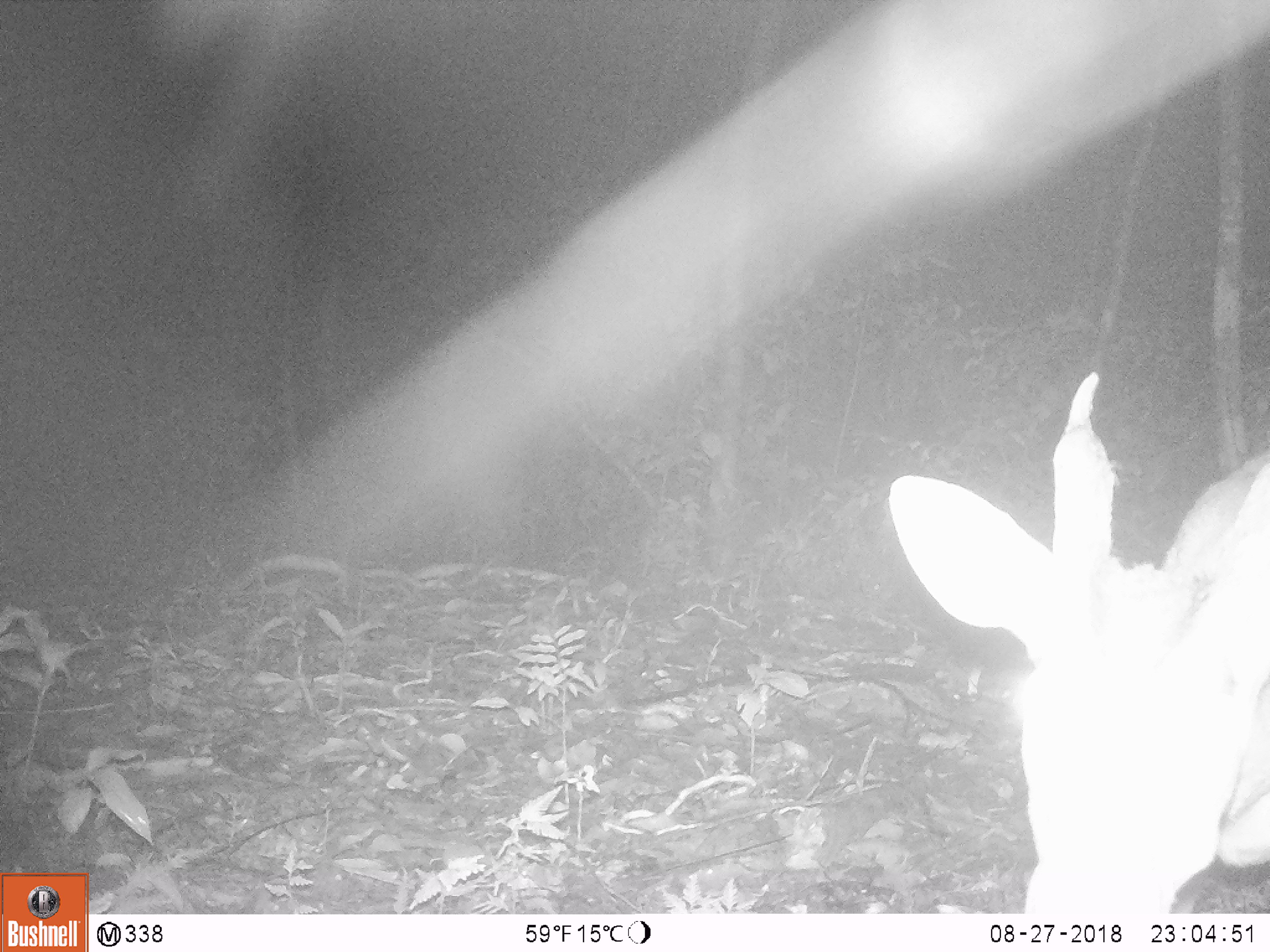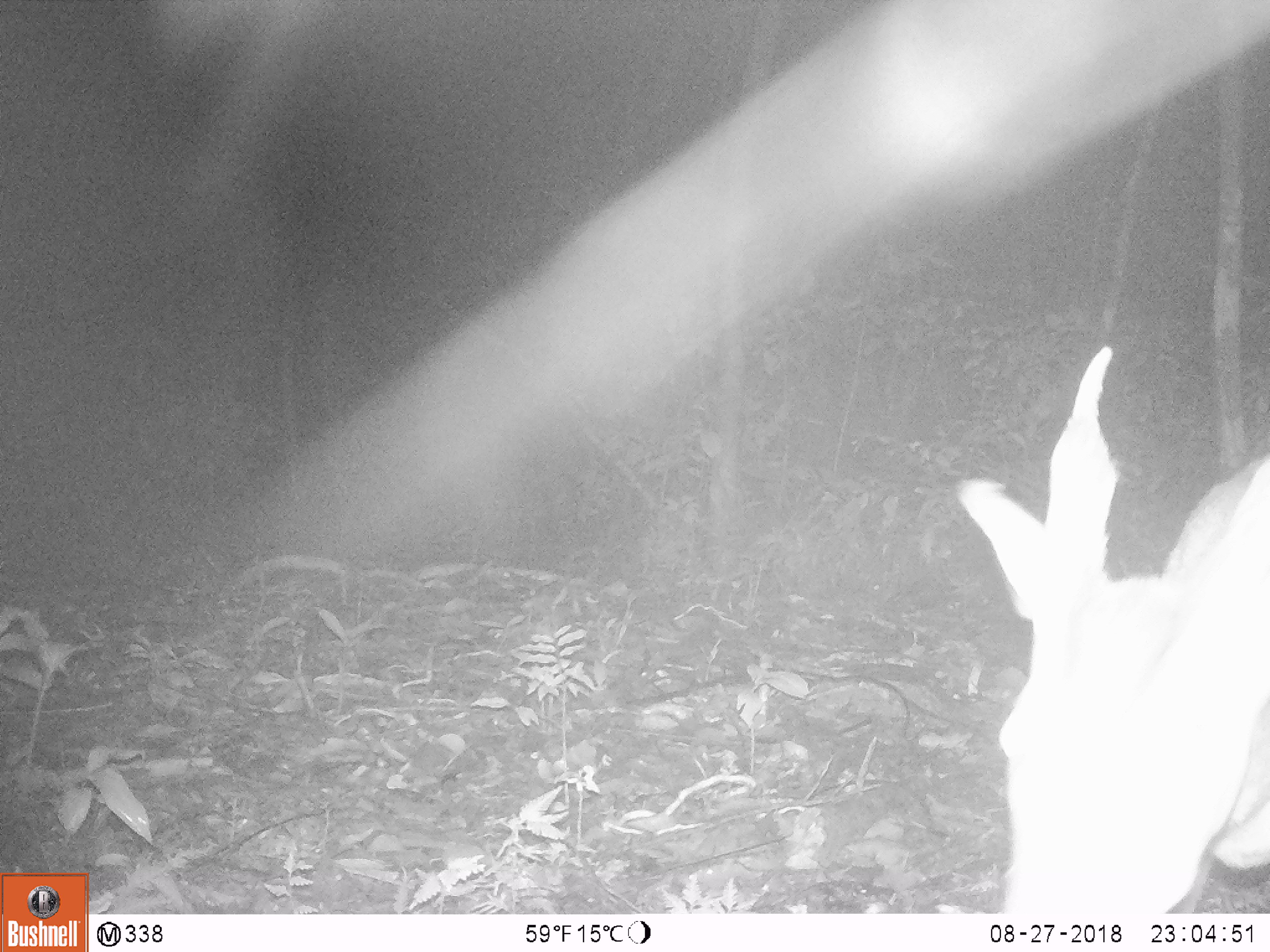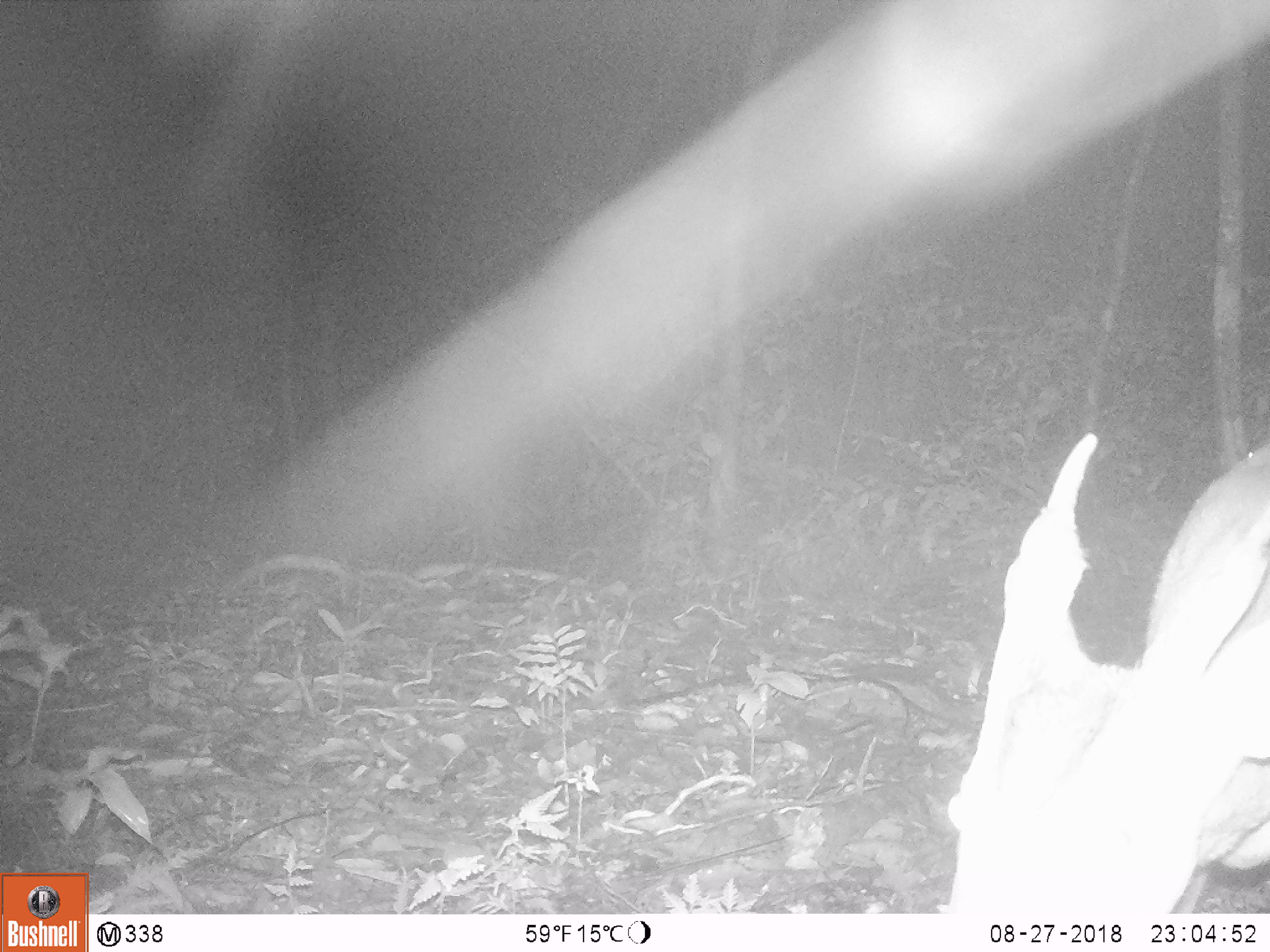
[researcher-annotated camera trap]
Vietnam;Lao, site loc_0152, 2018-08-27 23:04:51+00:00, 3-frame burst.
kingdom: Animalia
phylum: Chordata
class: Mammalia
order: Artiodactyla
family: Cervidae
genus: Muntiacus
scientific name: Muntiacus vuquangensis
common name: large-antlered muntjac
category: large antlered muntjac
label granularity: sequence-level